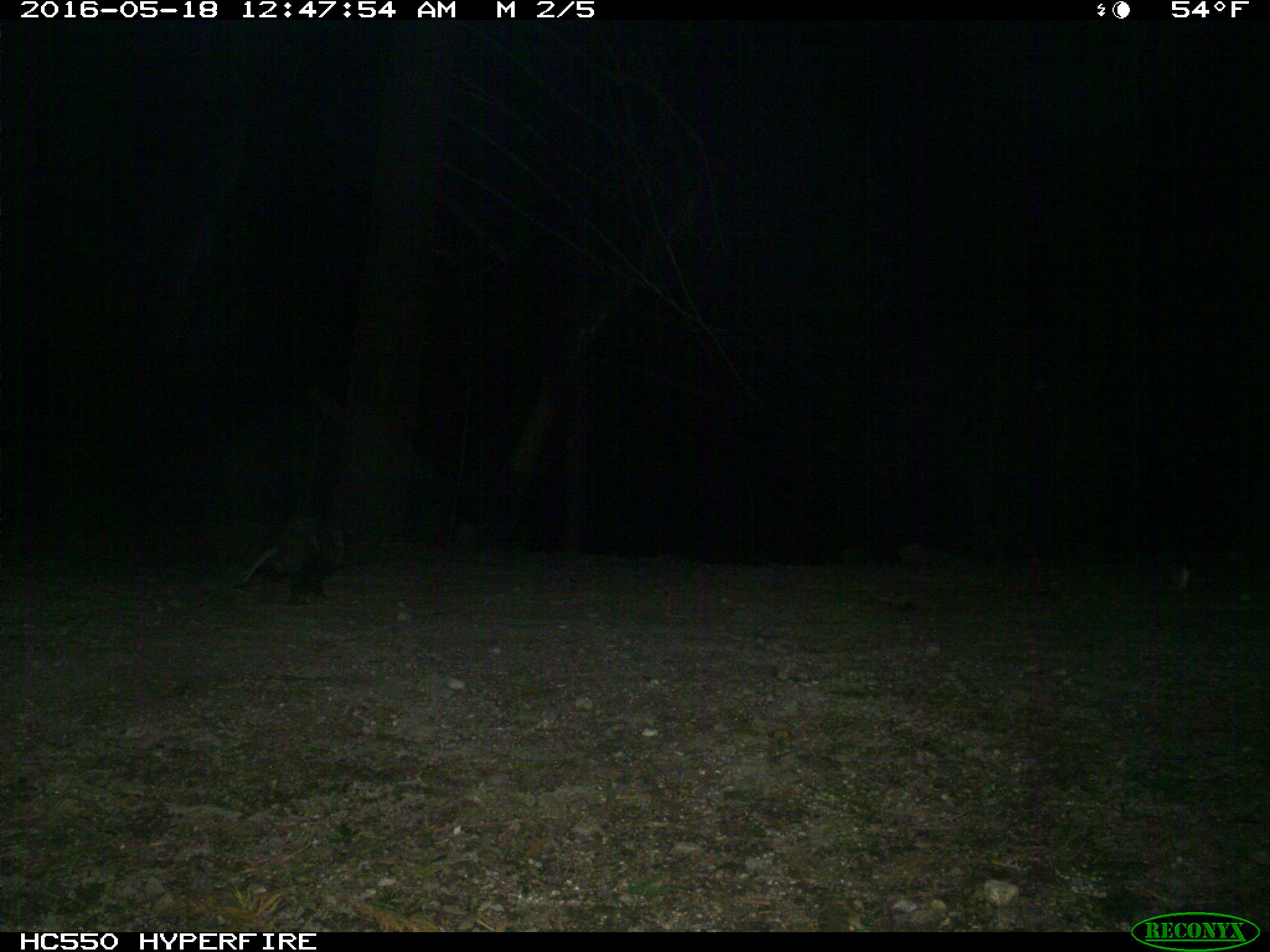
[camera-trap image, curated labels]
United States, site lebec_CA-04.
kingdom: Animalia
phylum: Chordata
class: Mammalia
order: Didelphimorphia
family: Didelphidae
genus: Didelphis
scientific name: Didelphis virginiana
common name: virginia opossum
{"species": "Didelphis virginiana (virginia opossum)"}